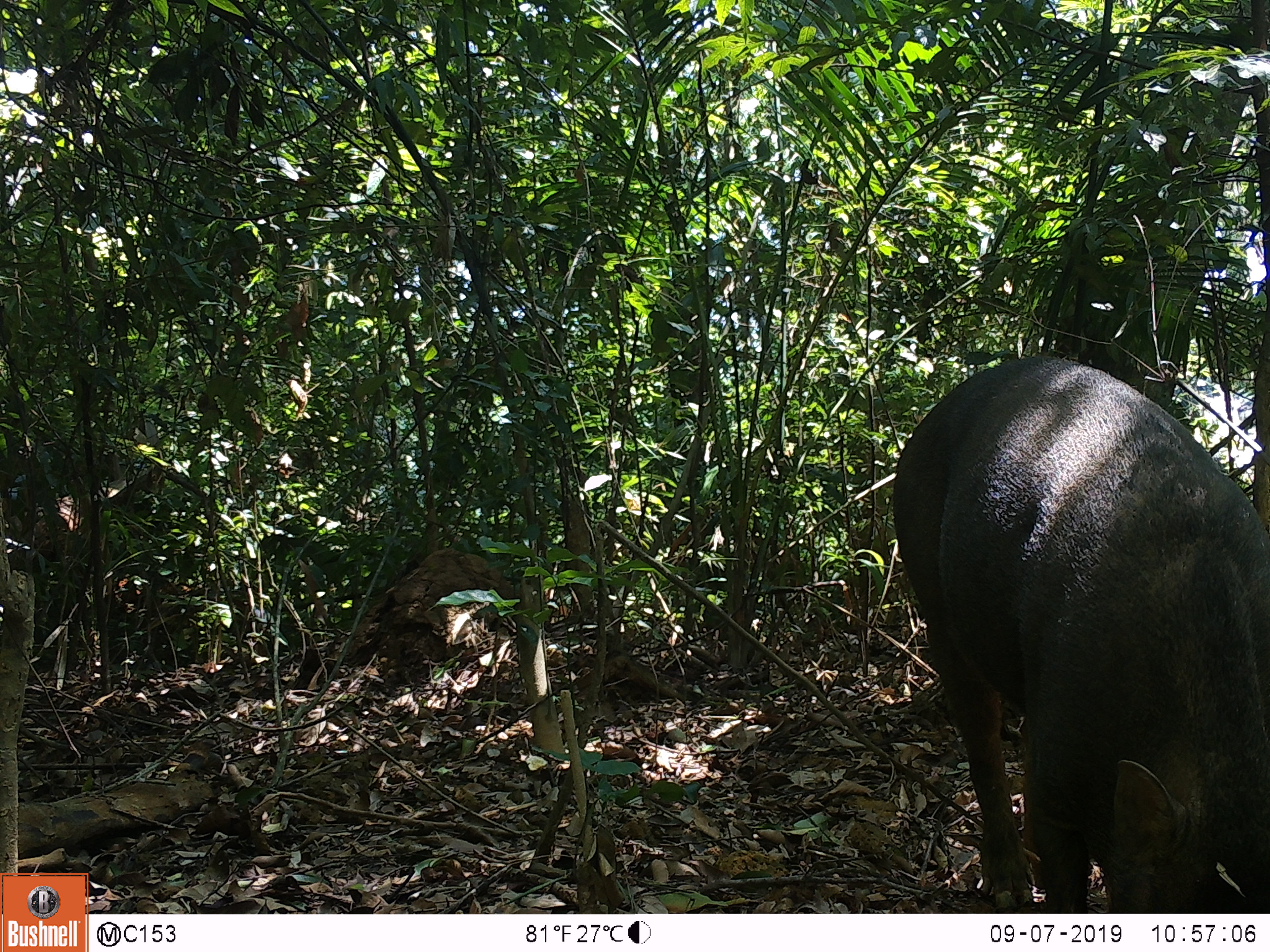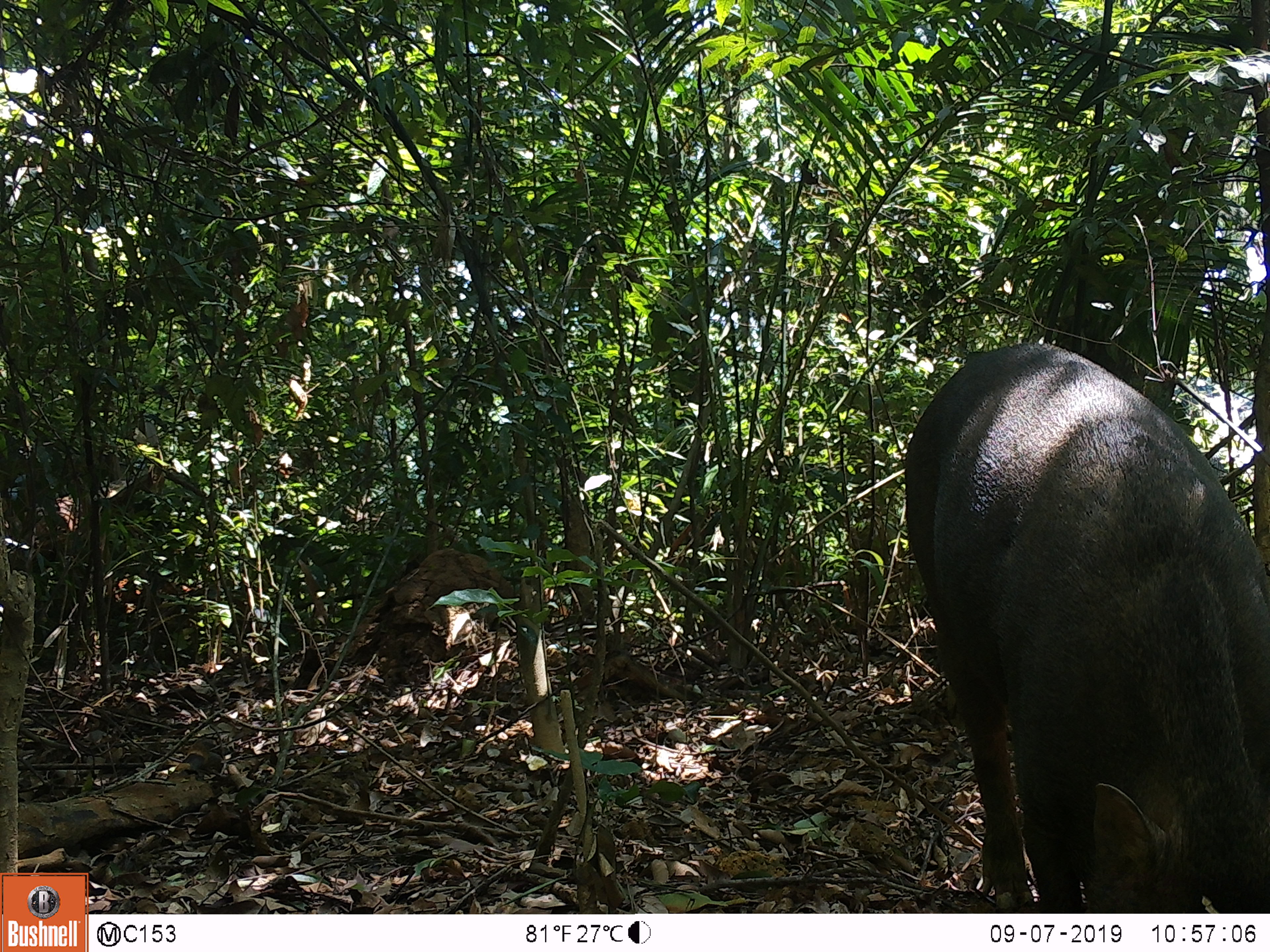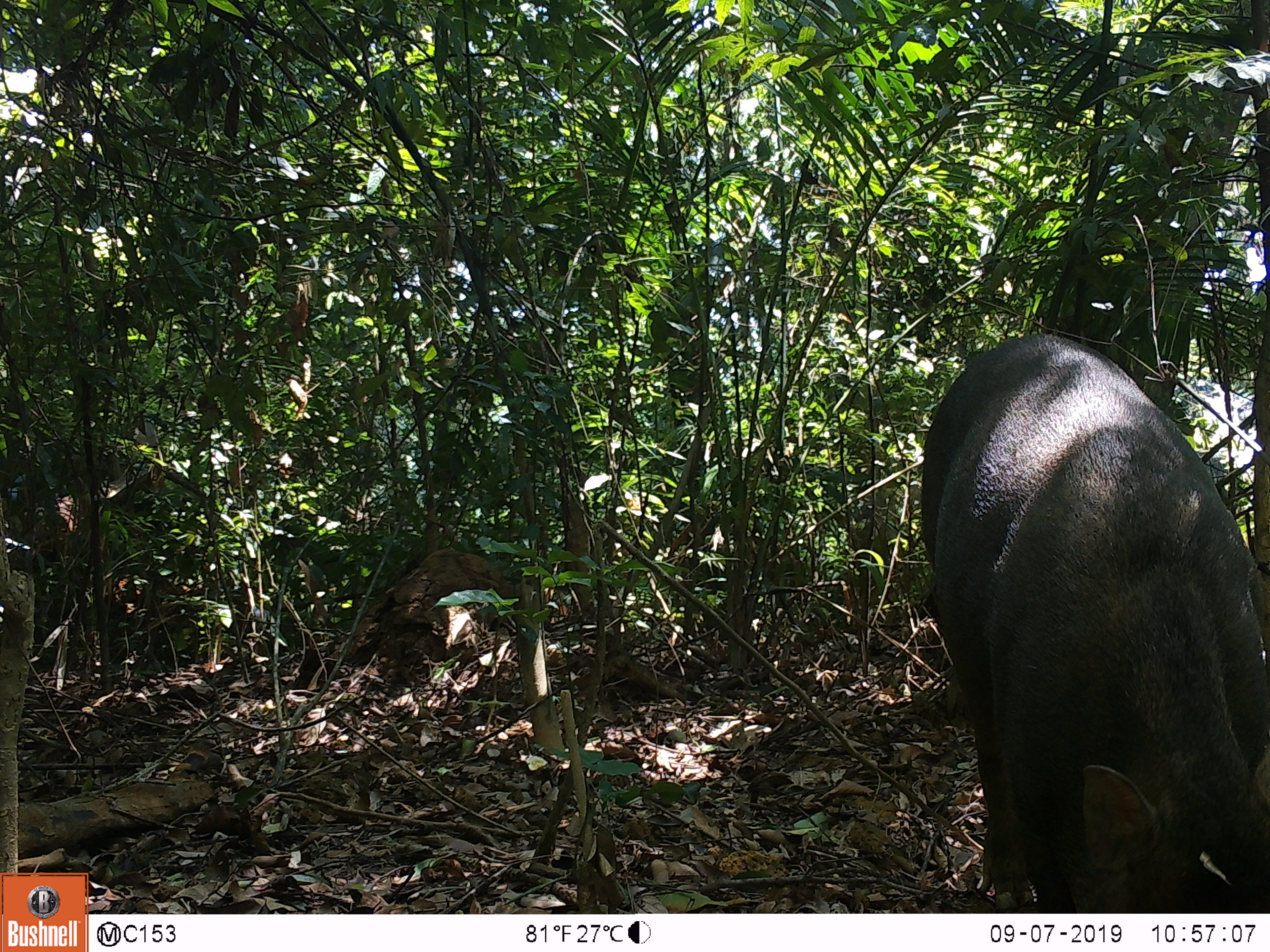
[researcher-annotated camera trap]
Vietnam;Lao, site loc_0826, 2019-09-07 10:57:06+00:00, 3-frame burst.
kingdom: Animalia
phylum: Chordata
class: Mammalia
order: Artiodactyla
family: Suidae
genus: Sus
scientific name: Sus scrofa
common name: eurasian wild pig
Eurasian wild pig (Sus scrofa). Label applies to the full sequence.